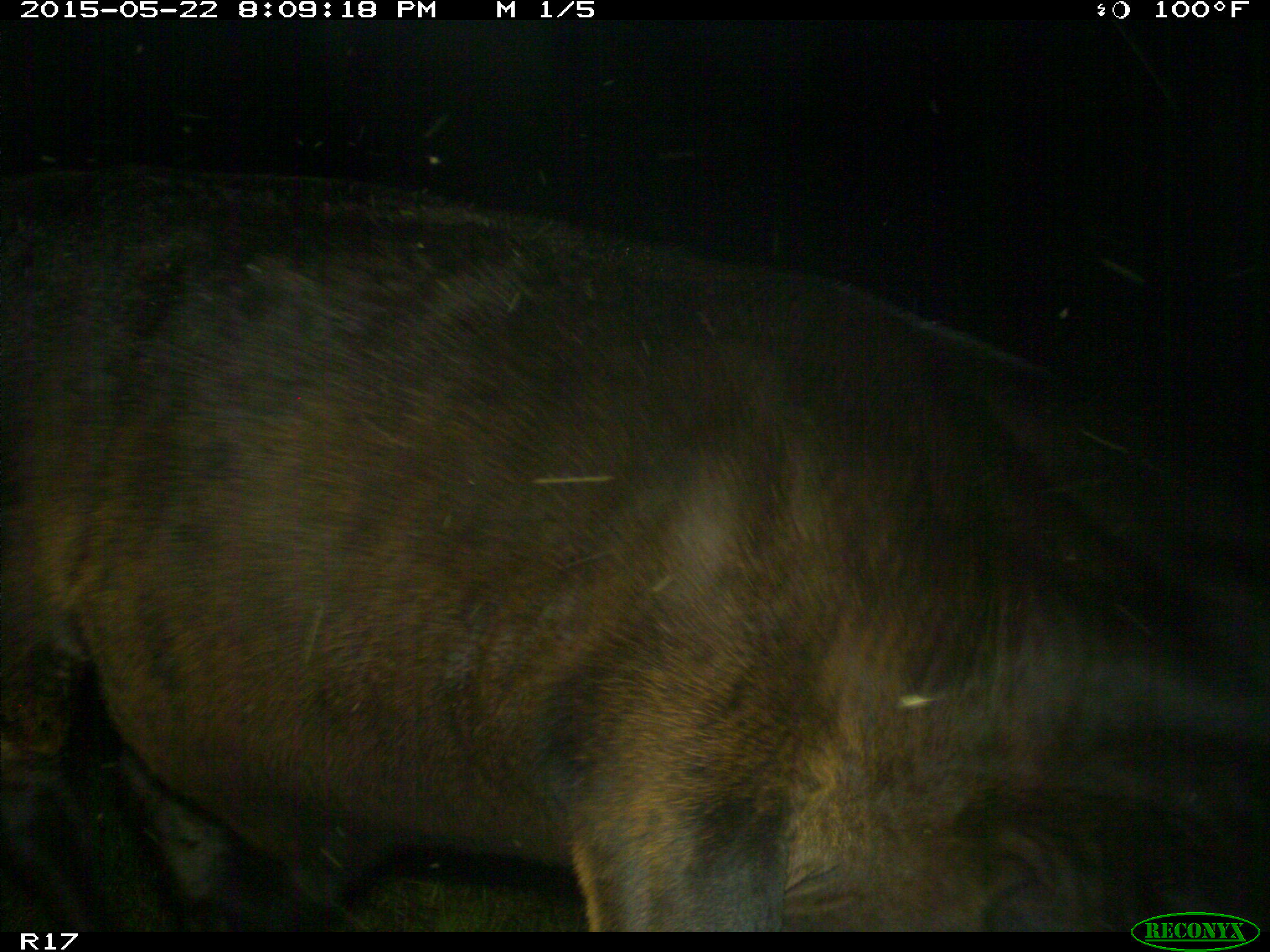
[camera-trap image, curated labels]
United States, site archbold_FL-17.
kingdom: Animalia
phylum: Chordata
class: Mammalia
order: Artiodactyla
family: Bovidae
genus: Bos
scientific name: Bos taurus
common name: domestic cow